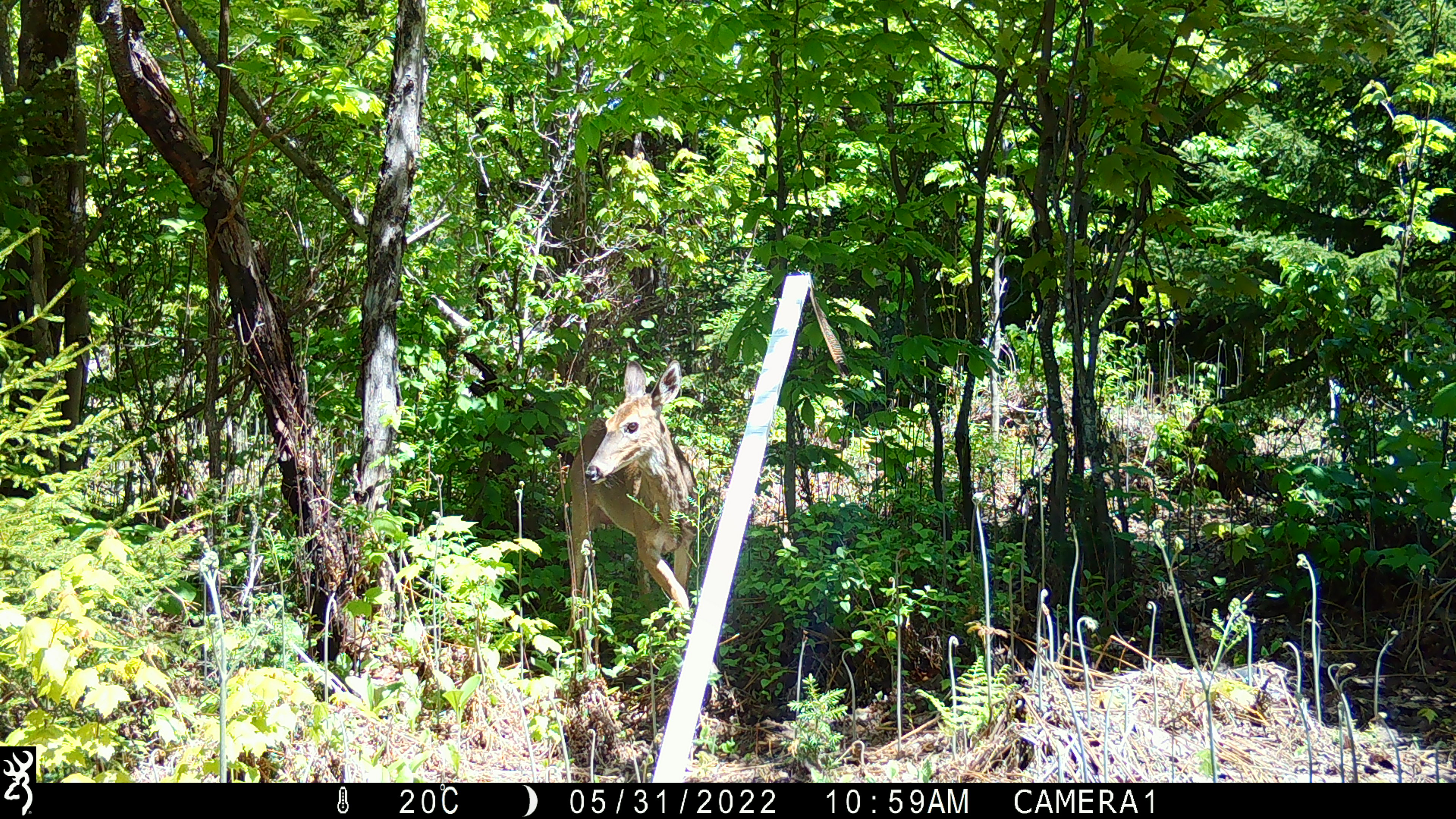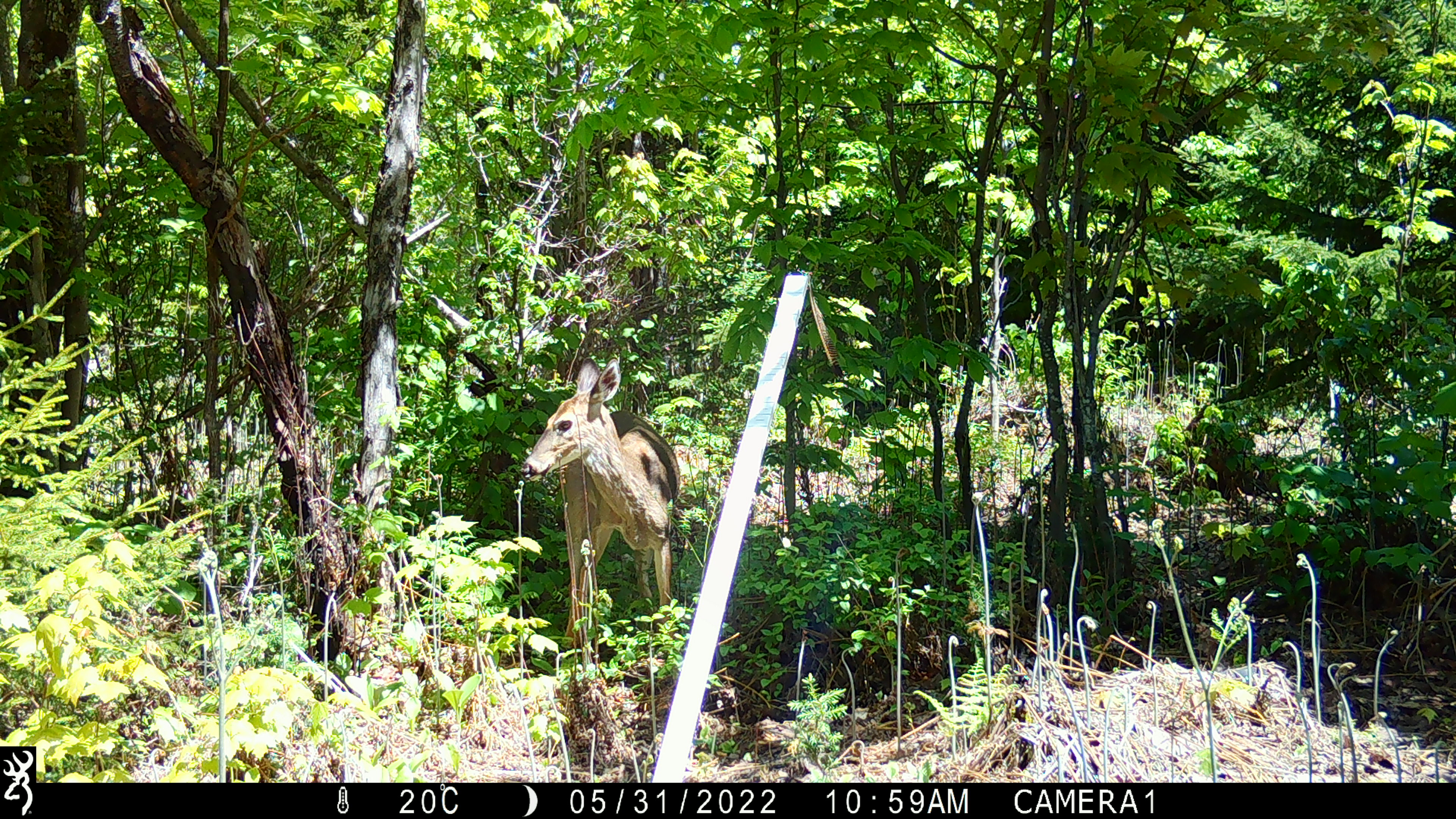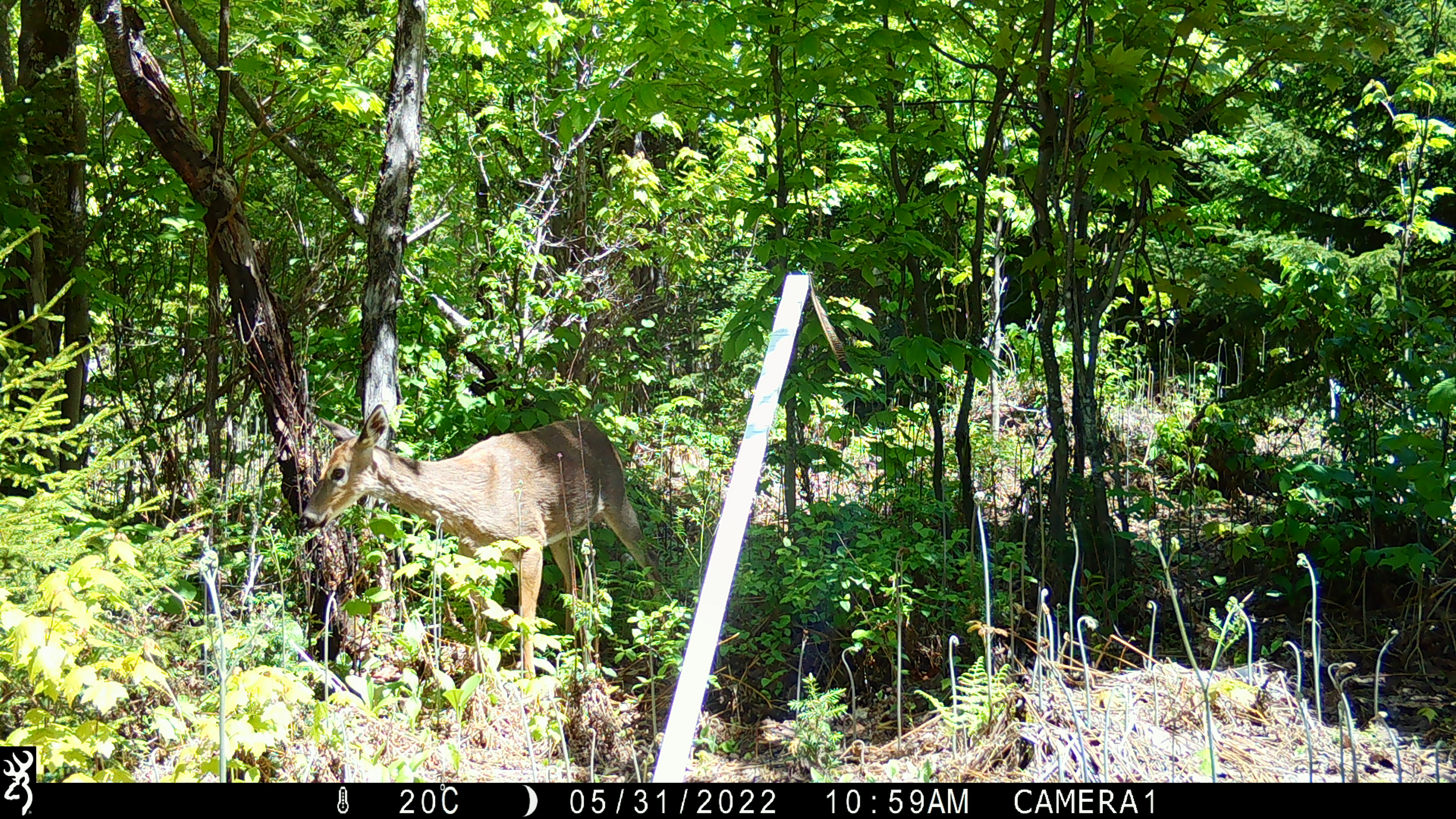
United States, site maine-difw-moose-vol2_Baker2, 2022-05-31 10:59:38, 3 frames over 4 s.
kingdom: Animalia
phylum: Chordata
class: Mammalia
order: Artiodactyla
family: Cervidae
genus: Odocoileus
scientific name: Odocoileus virginianus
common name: white-tailed deer